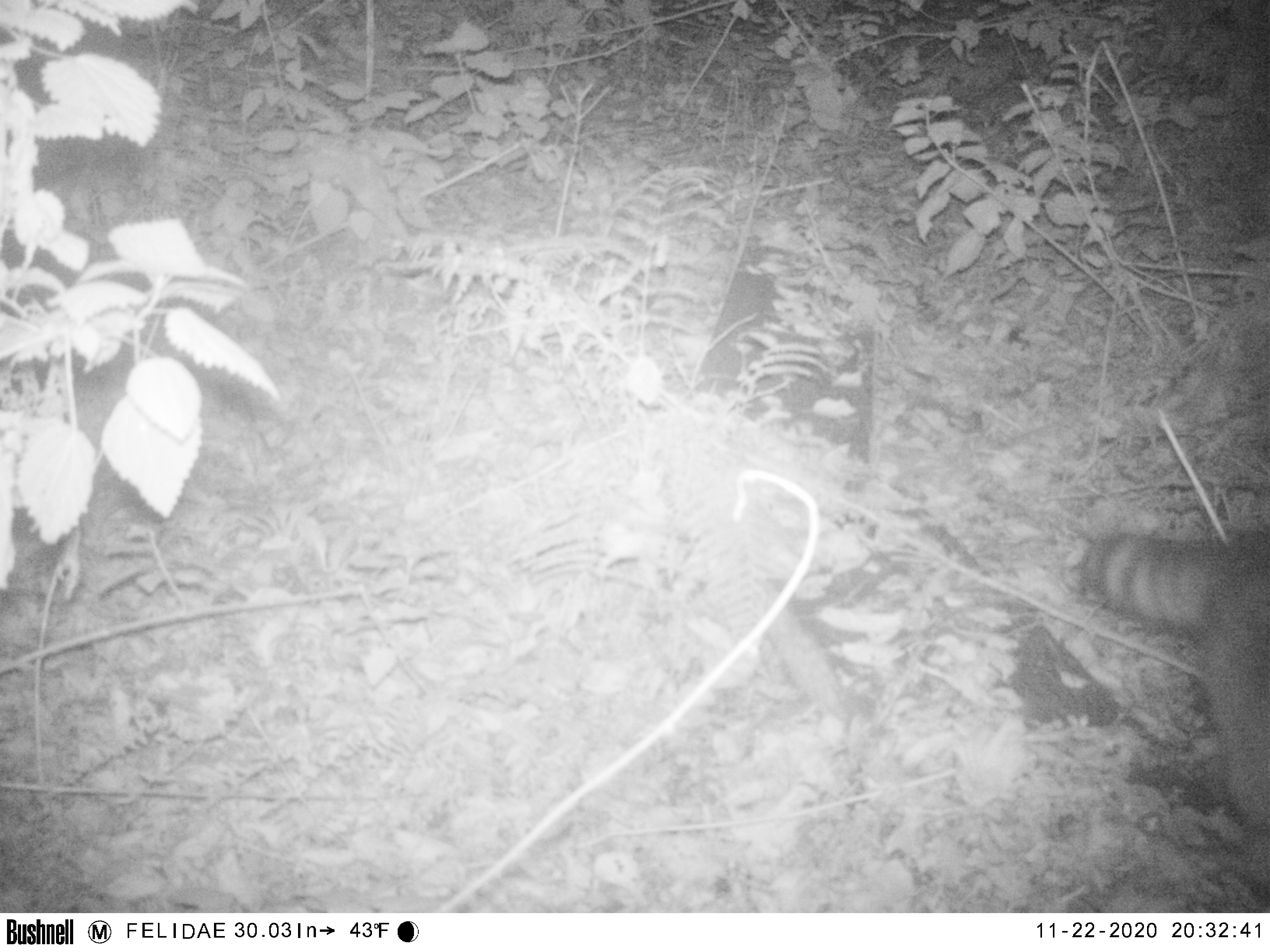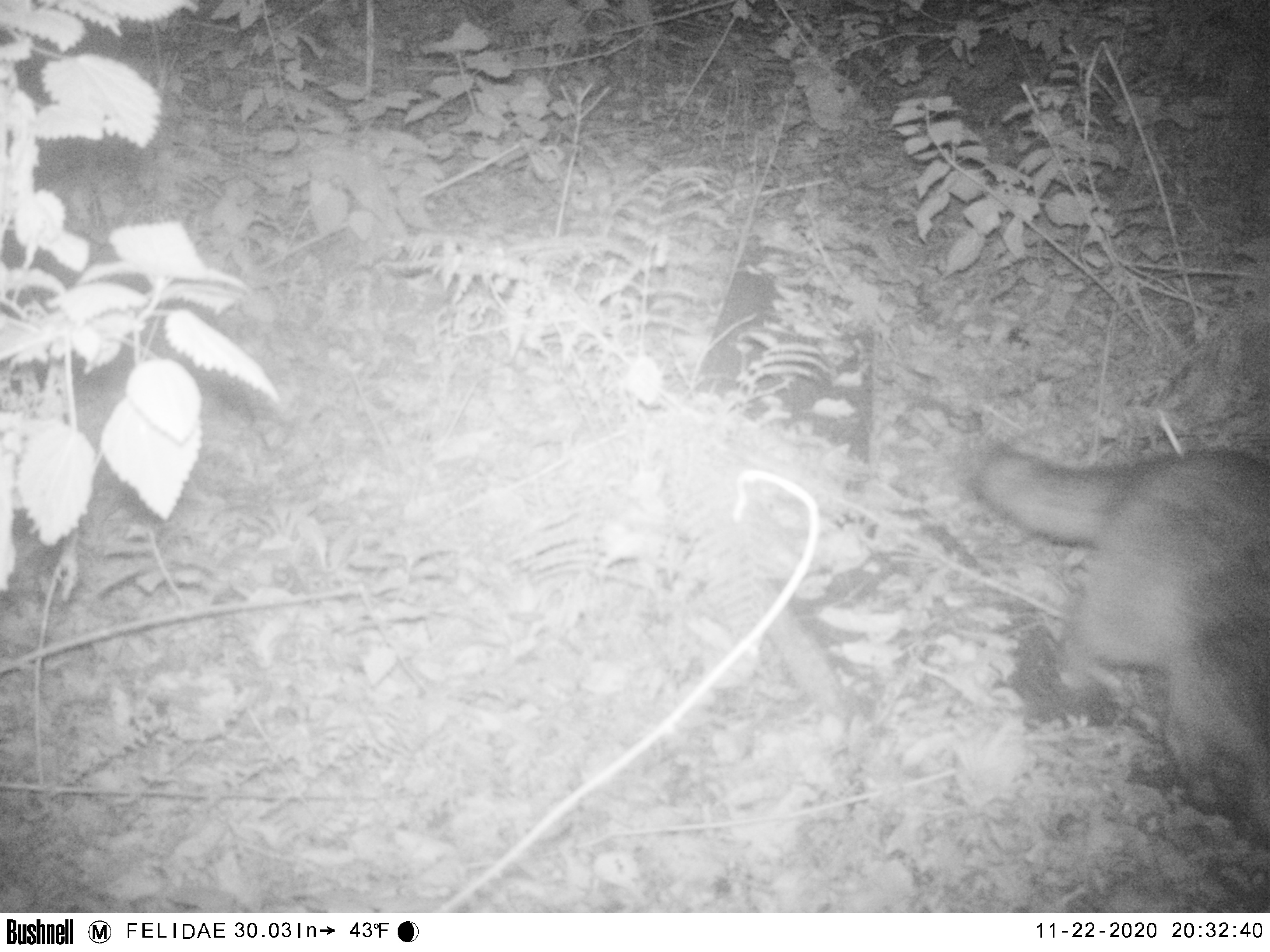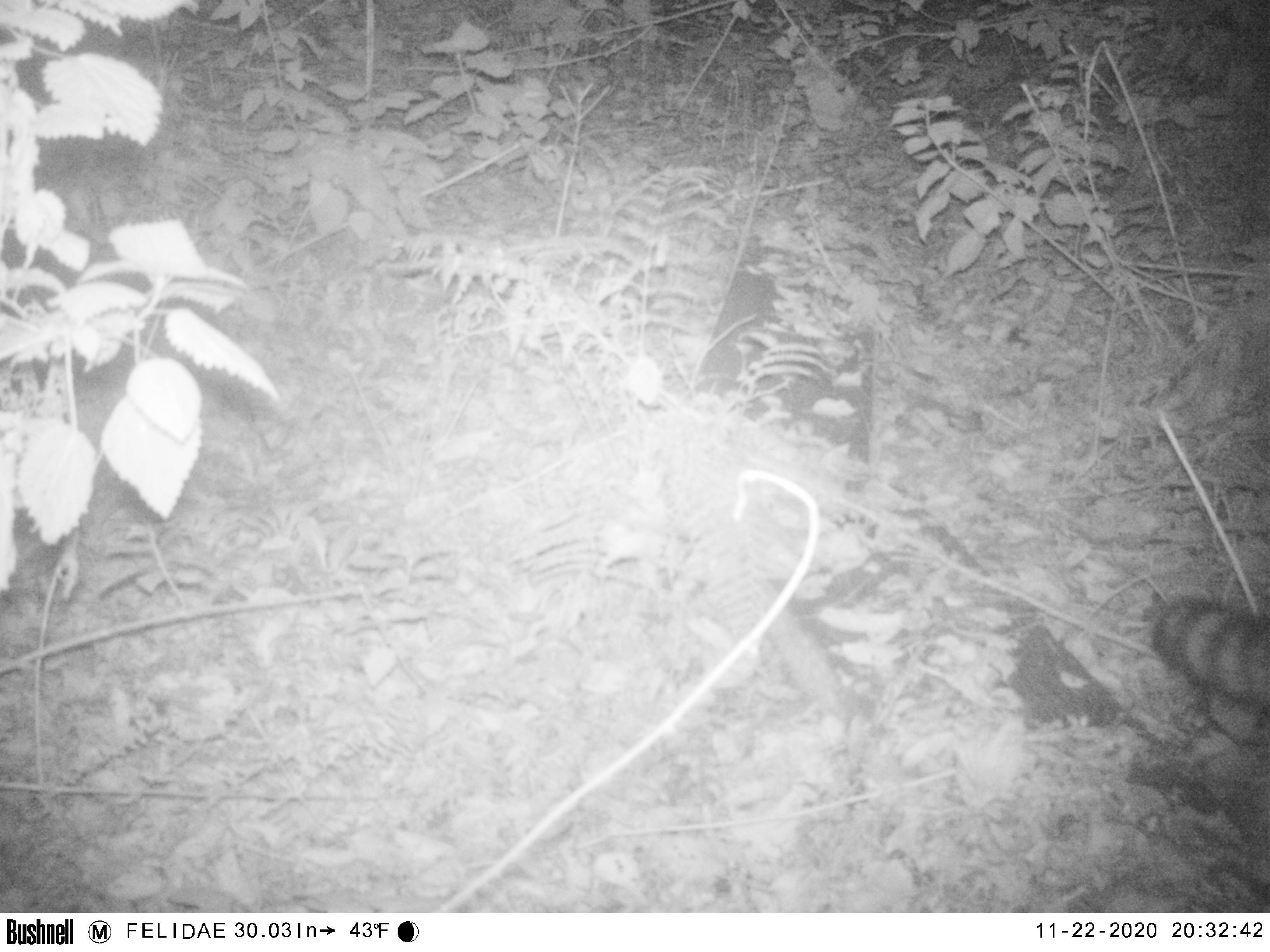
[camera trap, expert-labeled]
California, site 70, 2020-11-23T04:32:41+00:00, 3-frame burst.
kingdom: Animalia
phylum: Chordata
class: Mammalia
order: Carnivora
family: Procyonidae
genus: Procyon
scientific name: Procyon lotor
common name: raccoon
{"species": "raccoon (Procyon lotor)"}